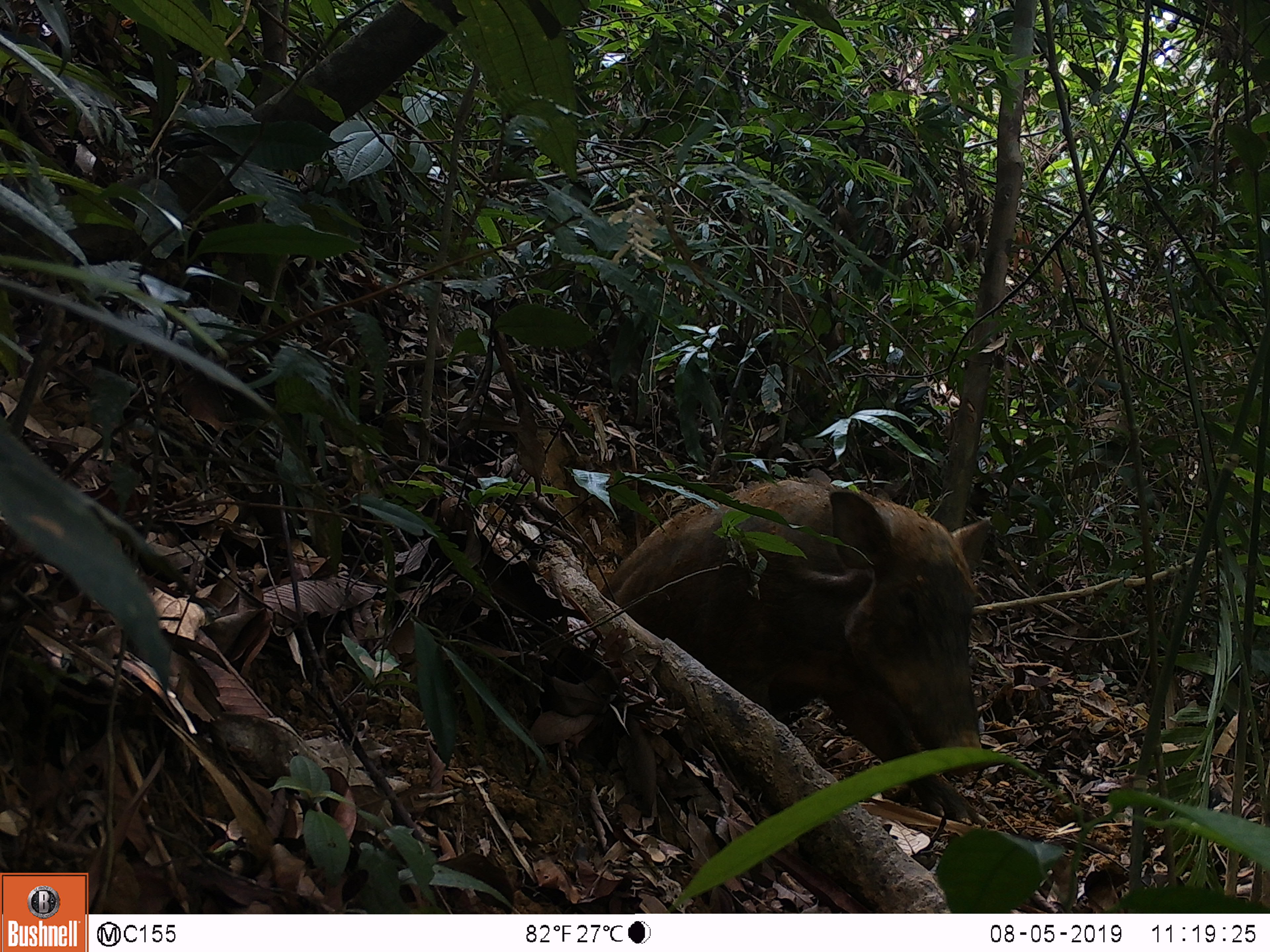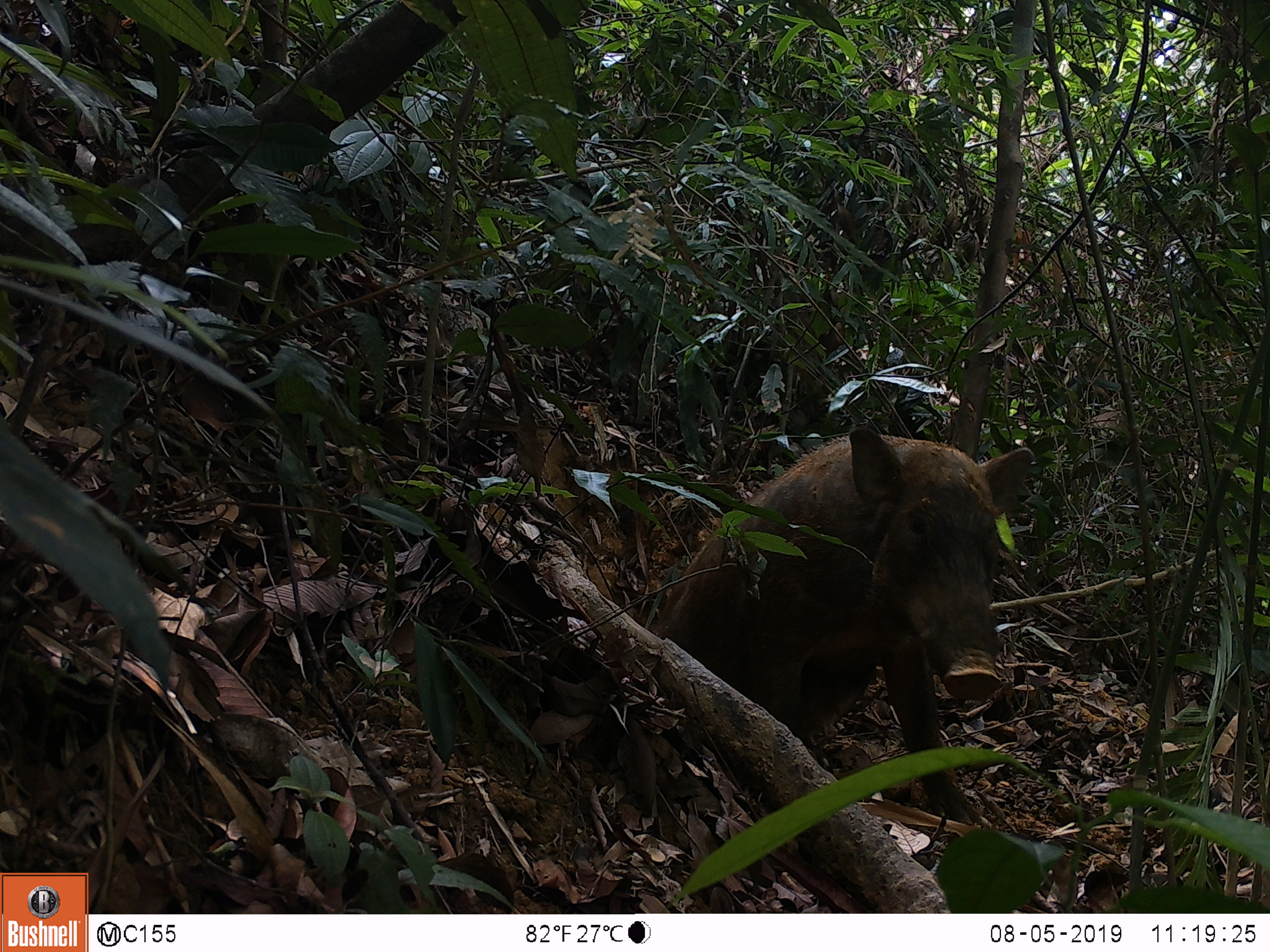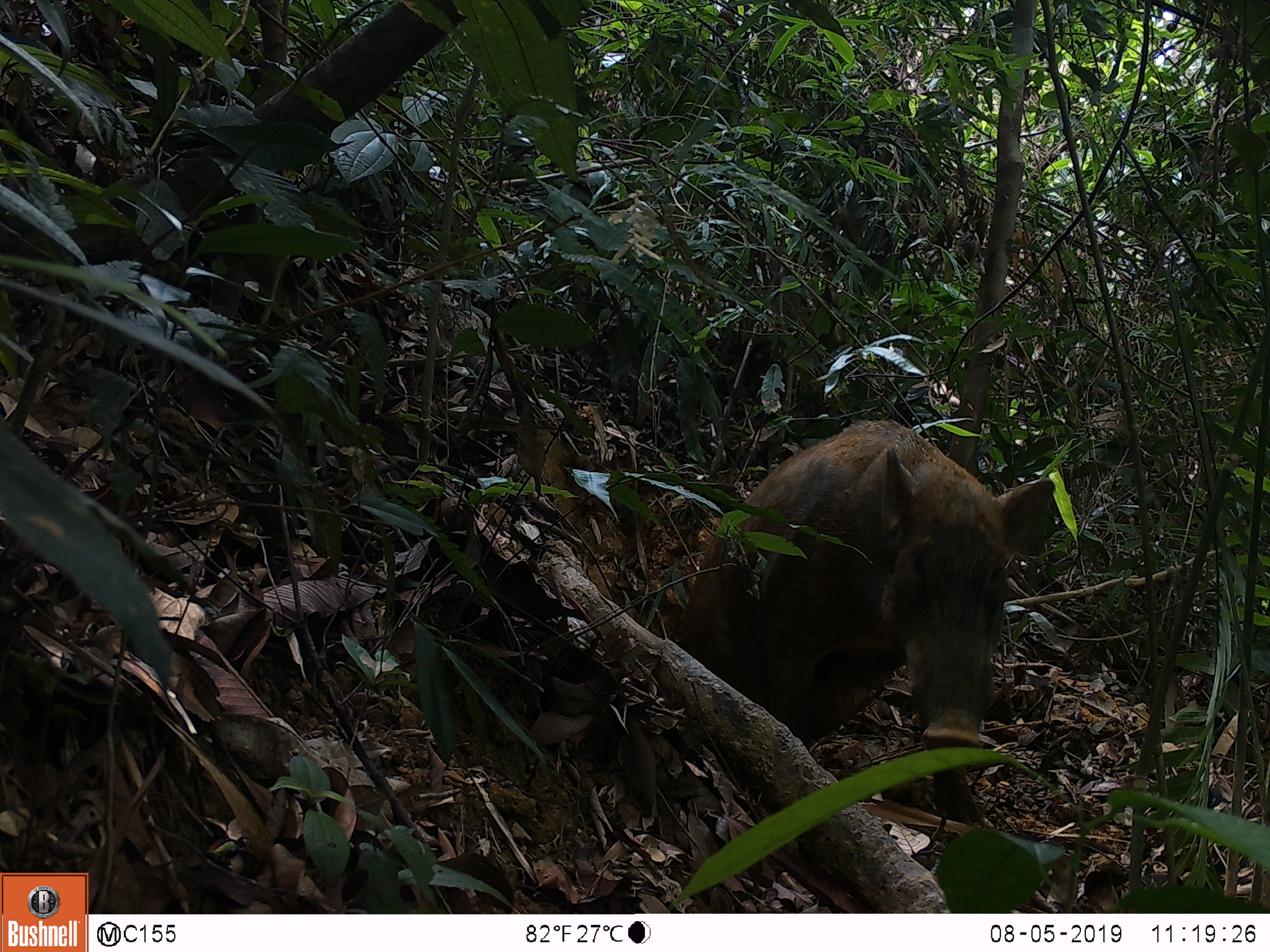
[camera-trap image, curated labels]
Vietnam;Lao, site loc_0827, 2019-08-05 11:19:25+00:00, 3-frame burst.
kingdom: Animalia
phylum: Chordata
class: Mammalia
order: Artiodactyla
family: Suidae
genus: Sus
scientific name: Sus scrofa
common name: eurasian wild pig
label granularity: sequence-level